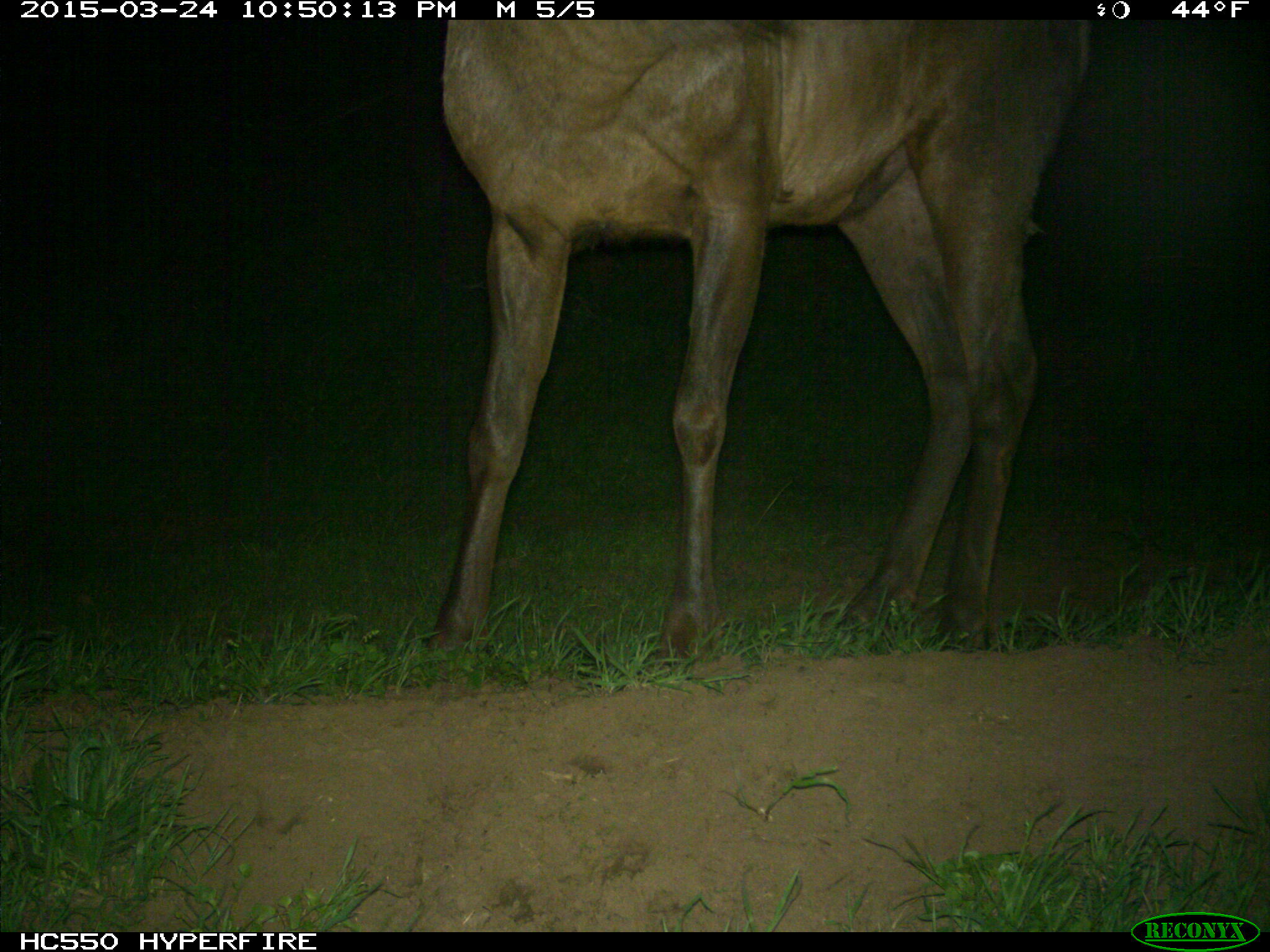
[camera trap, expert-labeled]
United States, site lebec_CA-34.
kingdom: Animalia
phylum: Chordata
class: Mammalia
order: Artiodactyla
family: Cervidae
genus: Cervus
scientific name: Cervus canadensis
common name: elk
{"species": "Cervus canadensis (elk)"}